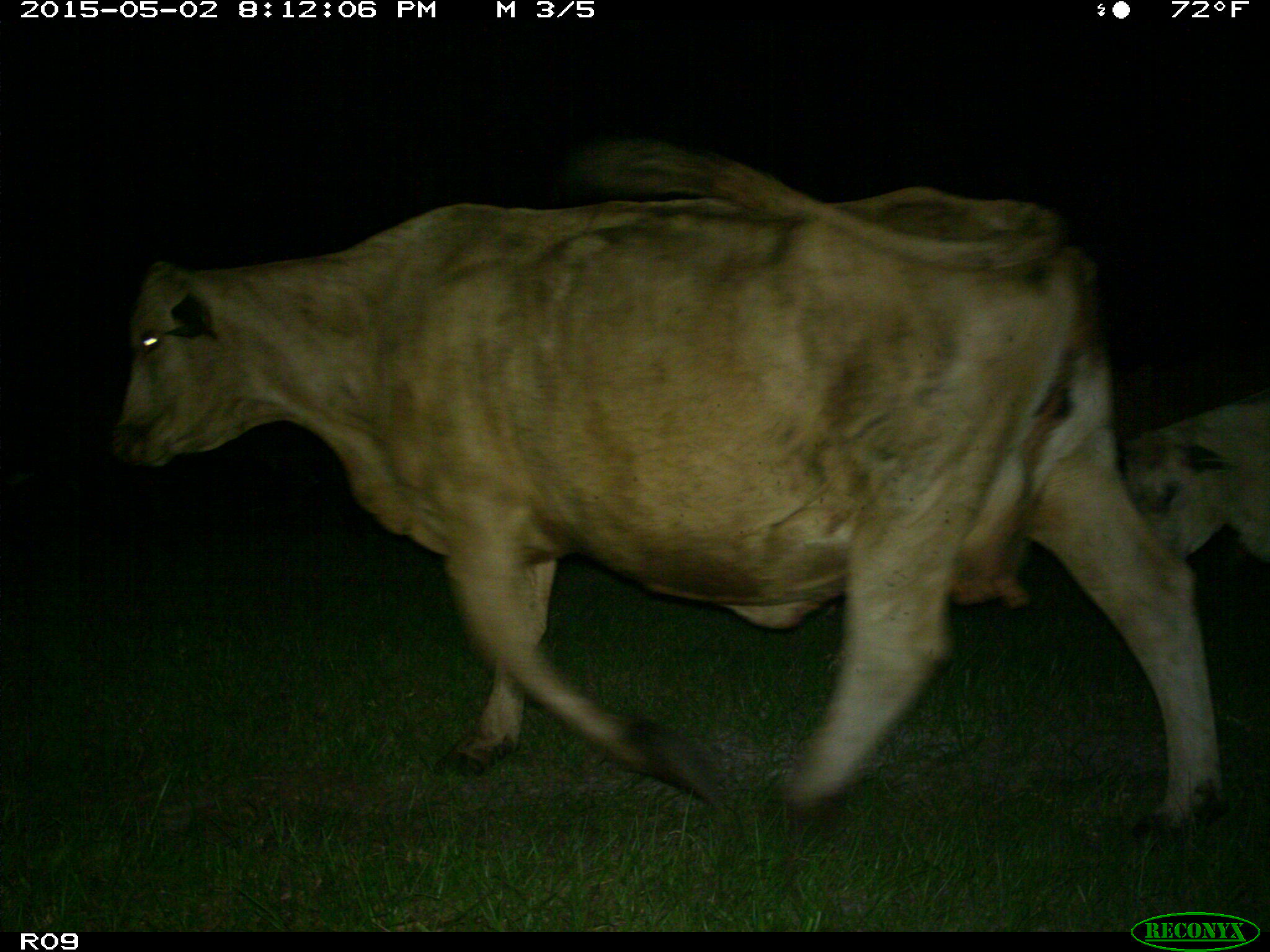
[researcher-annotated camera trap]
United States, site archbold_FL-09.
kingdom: Animalia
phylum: Chordata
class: Mammalia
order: Artiodactyla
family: Bovidae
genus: Bos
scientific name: Bos taurus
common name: domestic cow